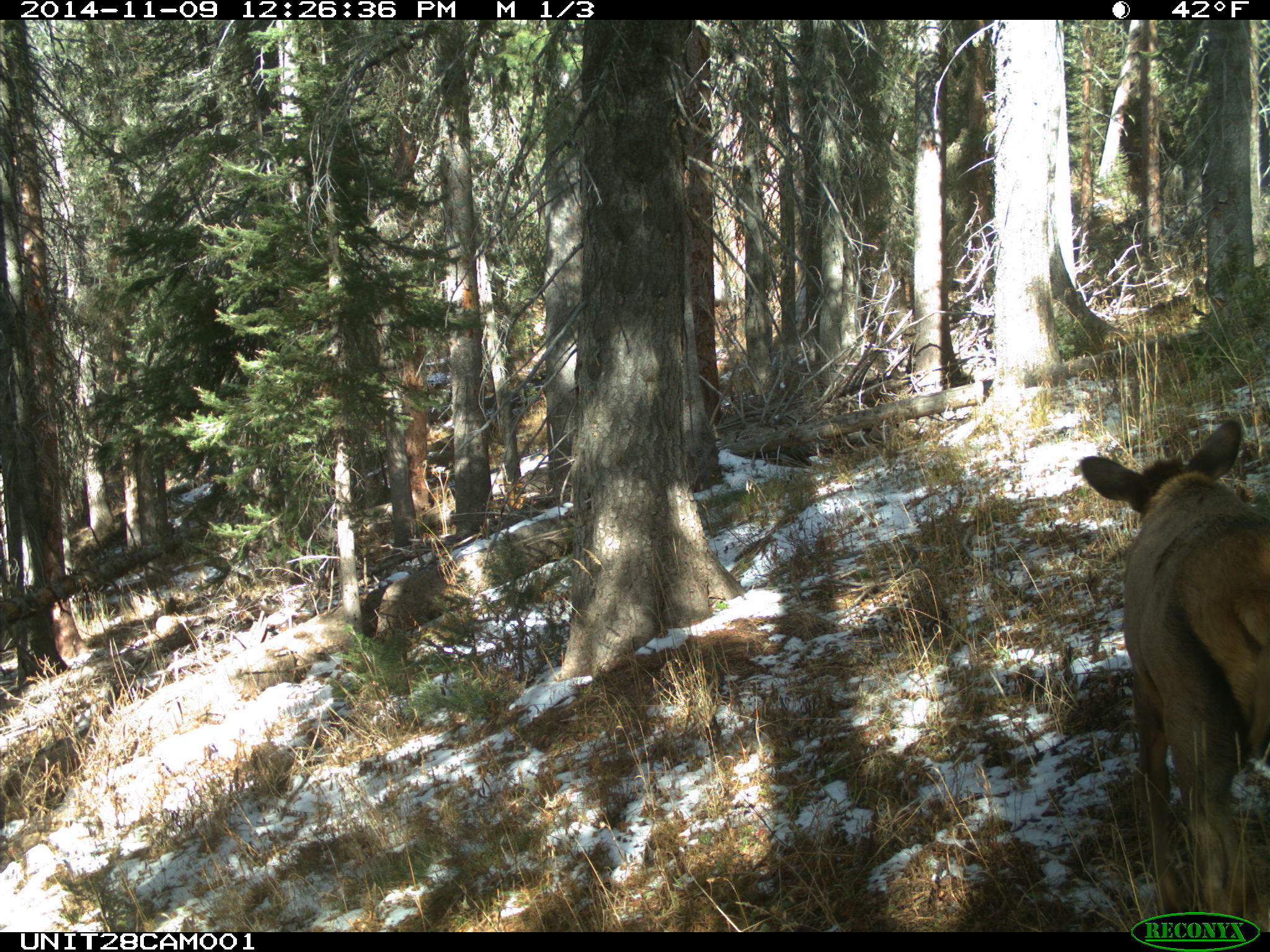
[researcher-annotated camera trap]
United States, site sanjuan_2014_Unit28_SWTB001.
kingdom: Animalia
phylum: Chordata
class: Mammalia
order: Artiodactyla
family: Cervidae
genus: Cervus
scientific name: Cervus elaphus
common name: red deer